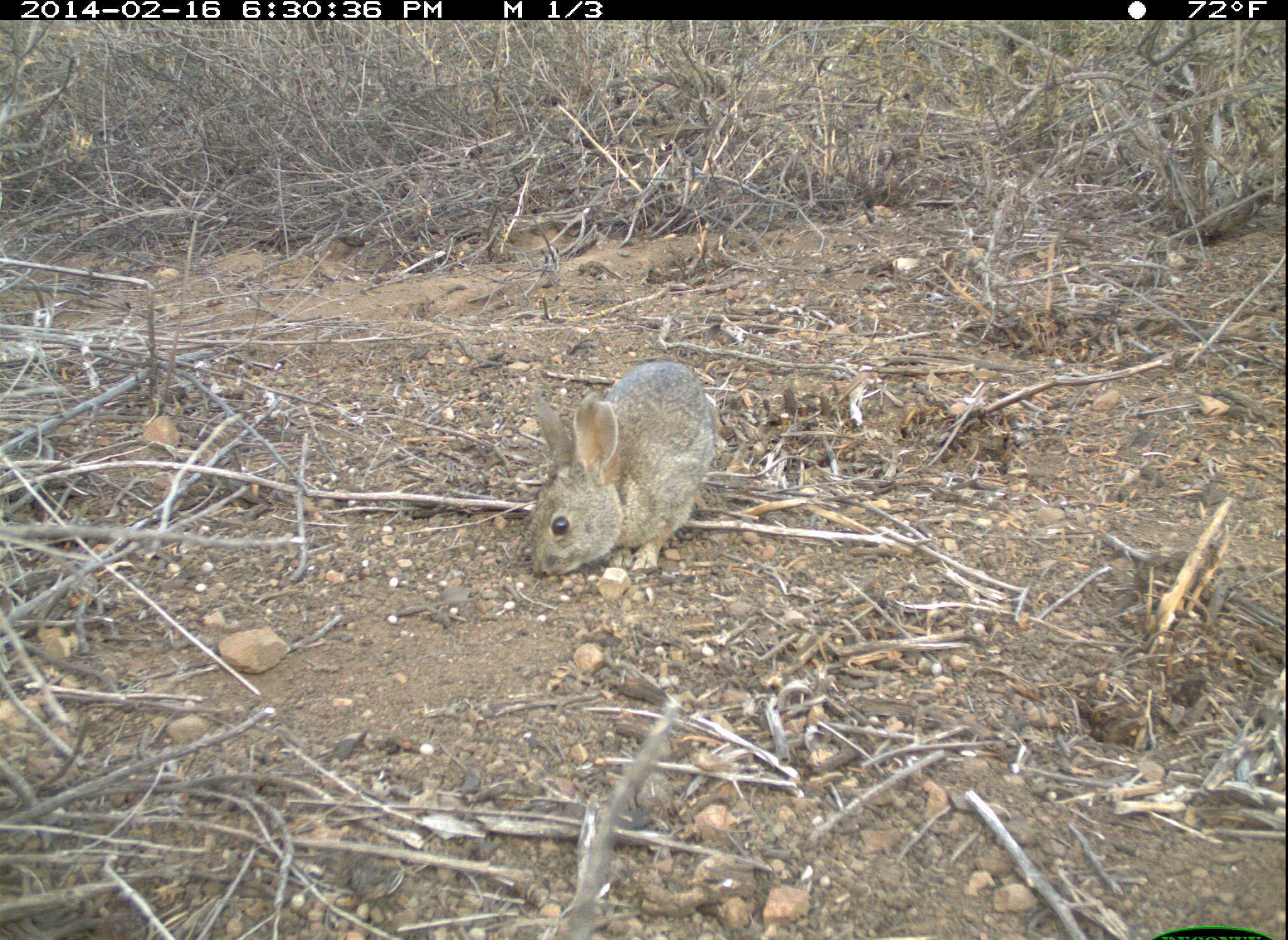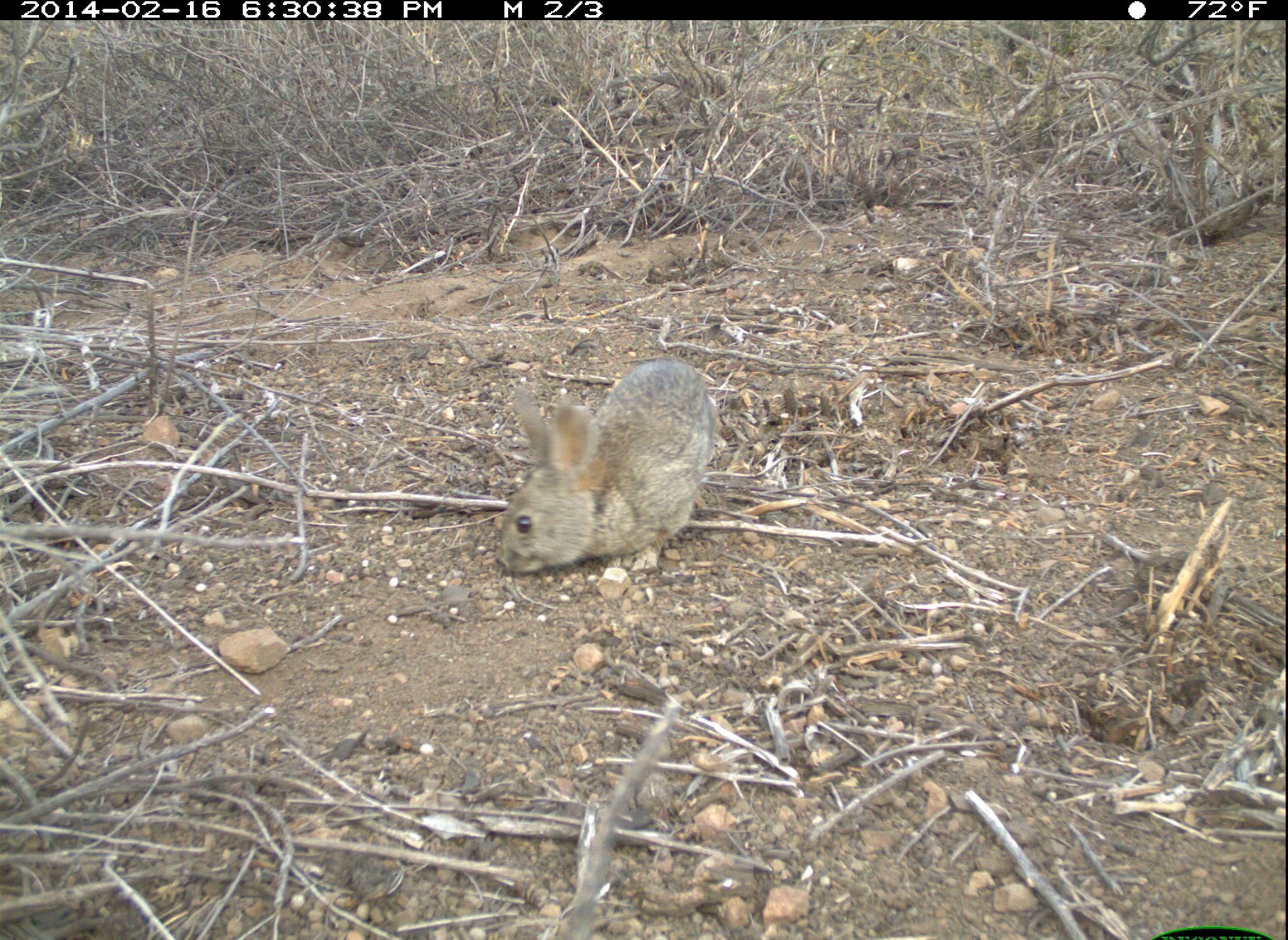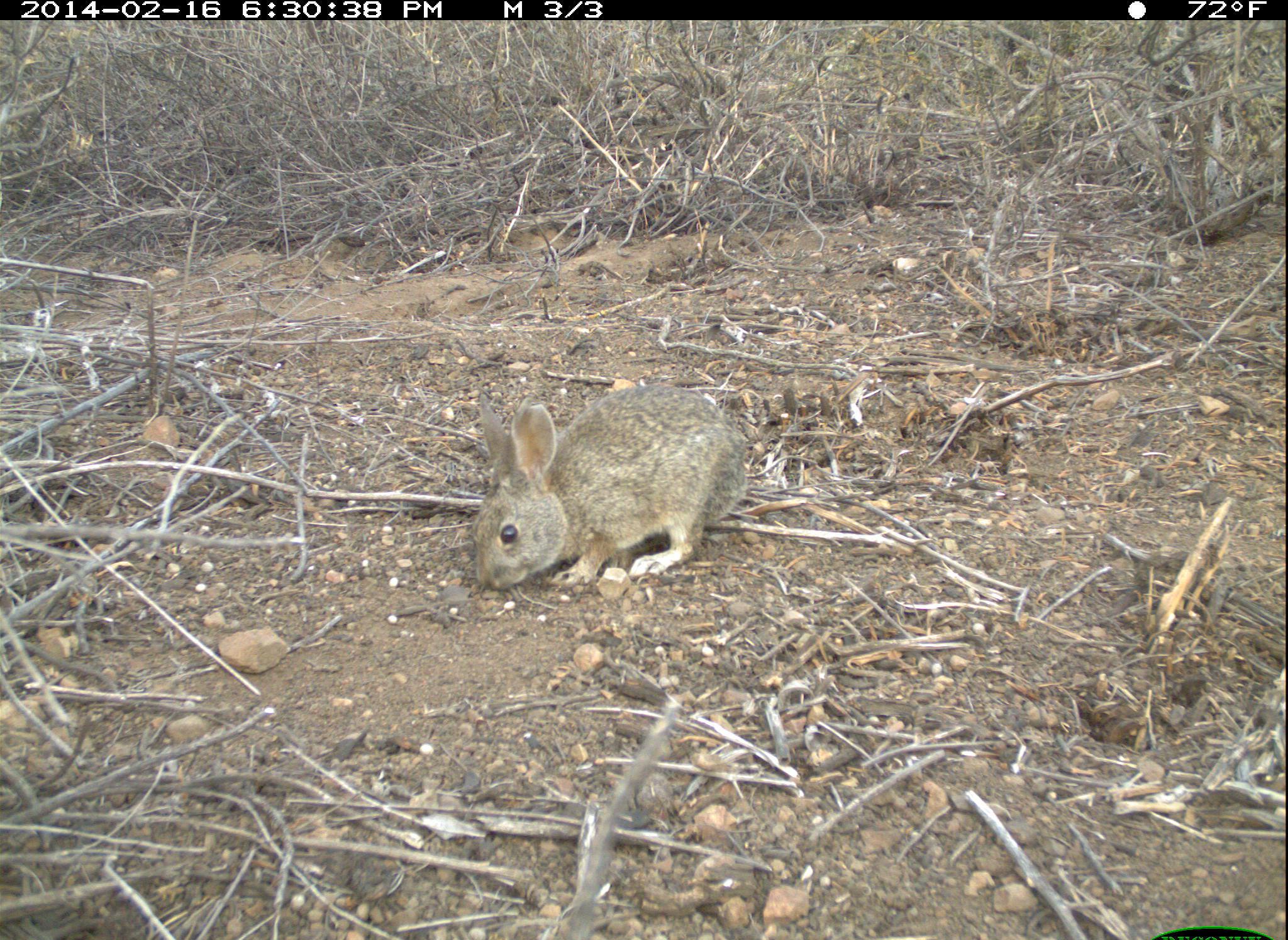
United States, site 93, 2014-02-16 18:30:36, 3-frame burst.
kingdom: Animalia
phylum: Chordata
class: Mammalia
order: Lagomorpha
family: Leporidae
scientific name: Leporidae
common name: rabbits and hares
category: rabbit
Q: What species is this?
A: Rabbit (rabbits and hares) (Leporidae).